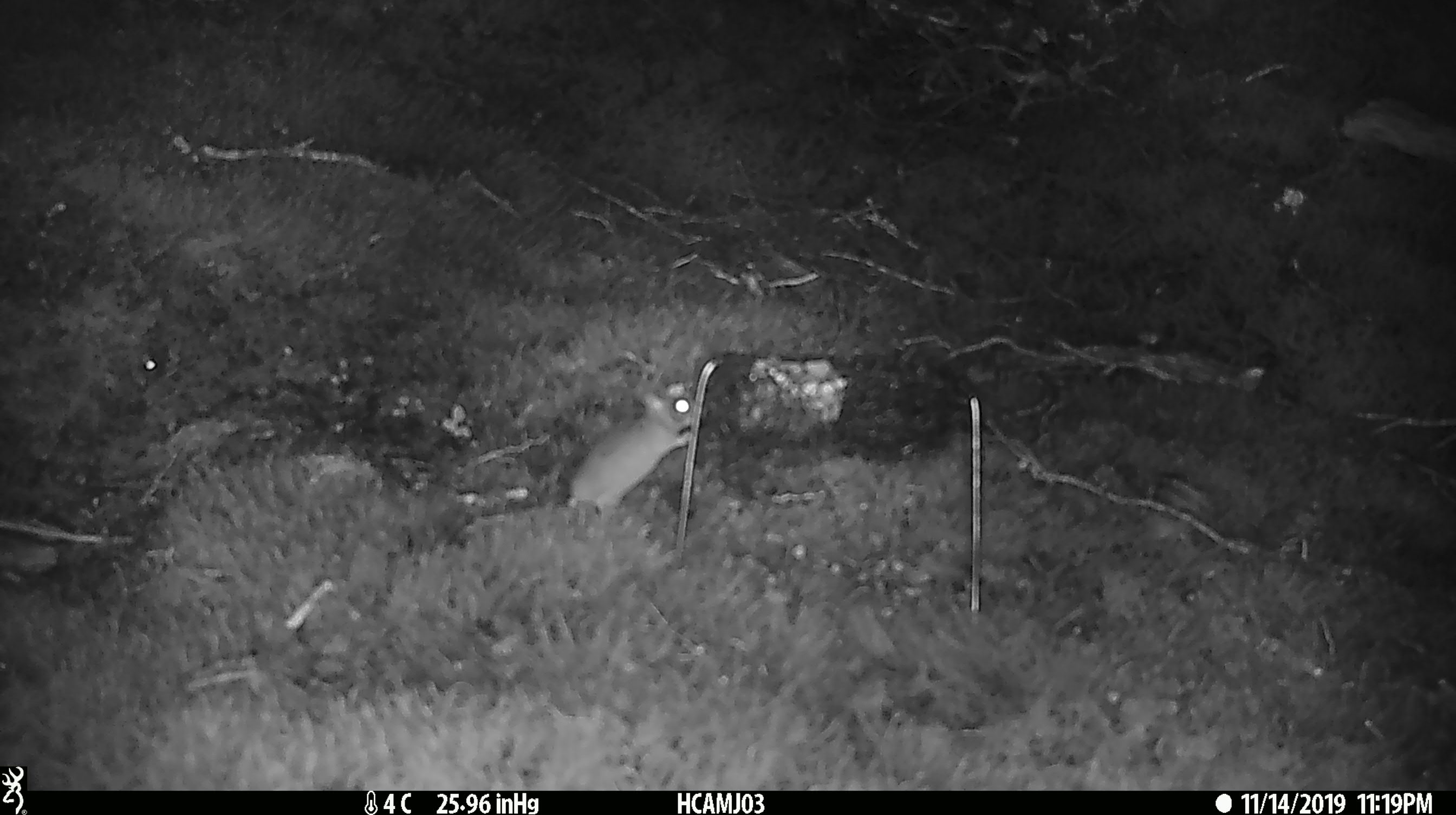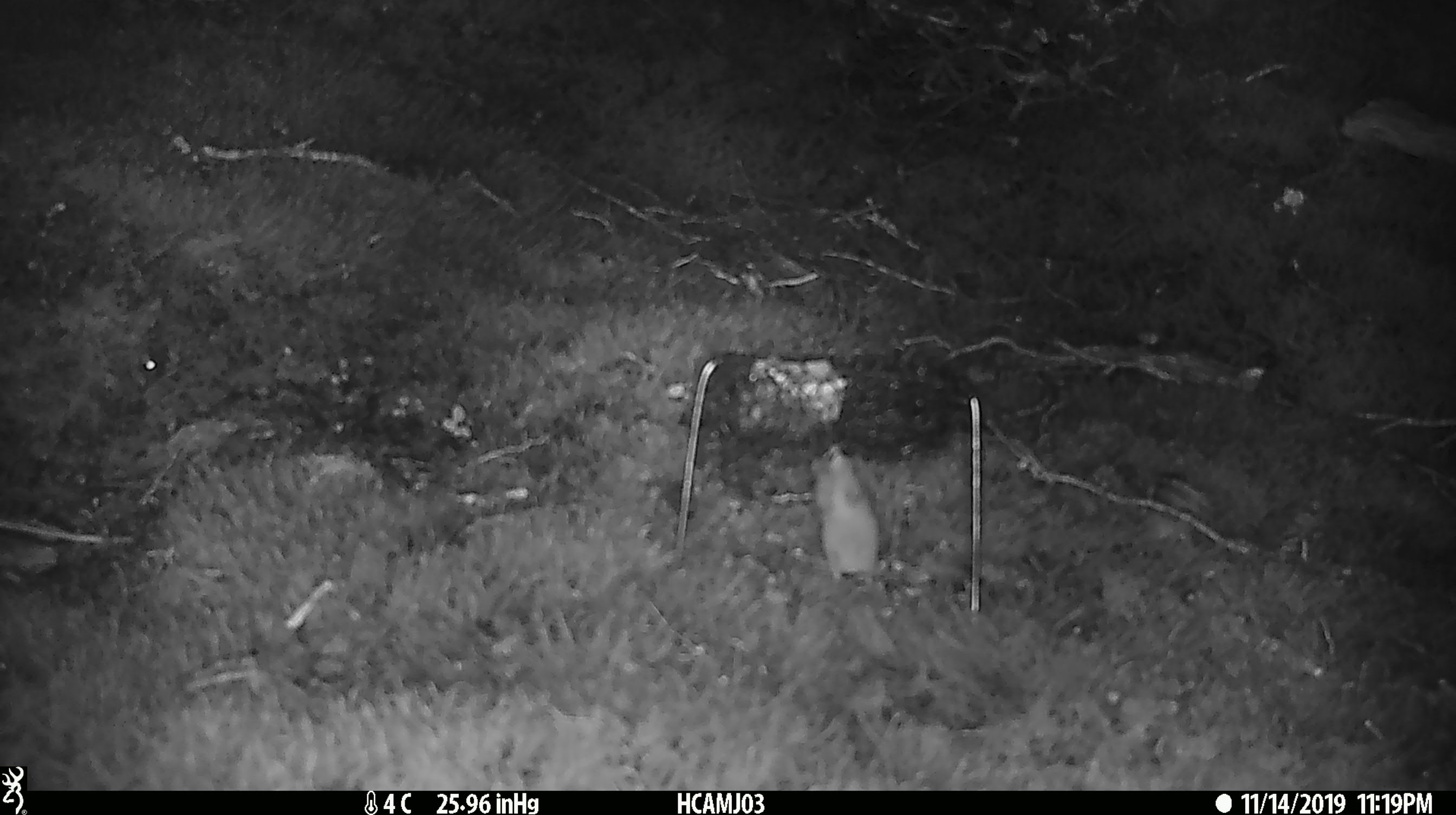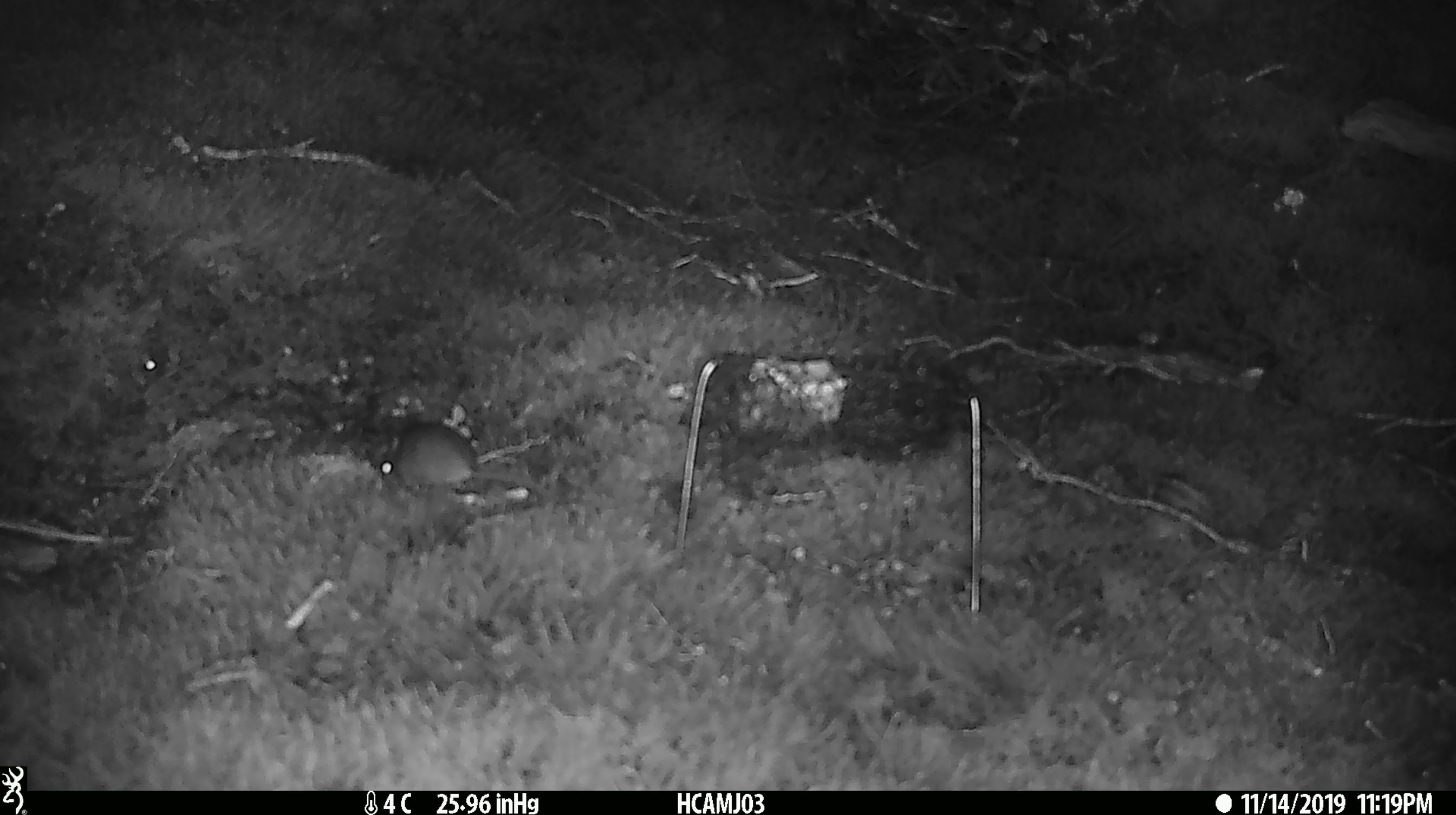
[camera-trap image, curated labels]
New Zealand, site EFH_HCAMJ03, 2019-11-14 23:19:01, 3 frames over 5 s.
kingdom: Animalia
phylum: Chordata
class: Mammalia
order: Rodentia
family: Muridae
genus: Mus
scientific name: Mus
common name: mouse